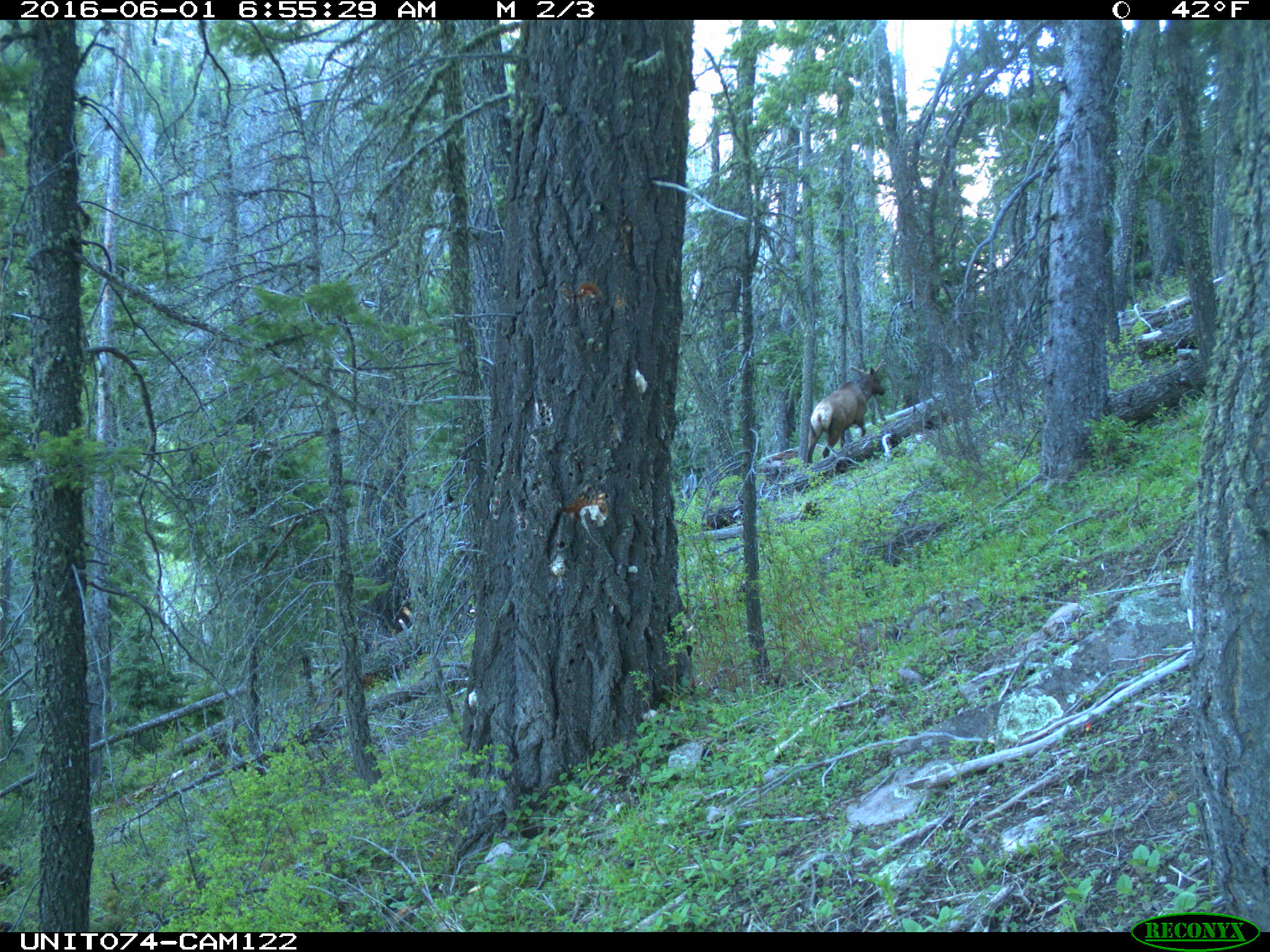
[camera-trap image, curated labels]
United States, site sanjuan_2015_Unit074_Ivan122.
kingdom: Animalia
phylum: Chordata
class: Mammalia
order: Artiodactyla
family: Cervidae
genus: Cervus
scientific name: Cervus elaphus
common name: red deer